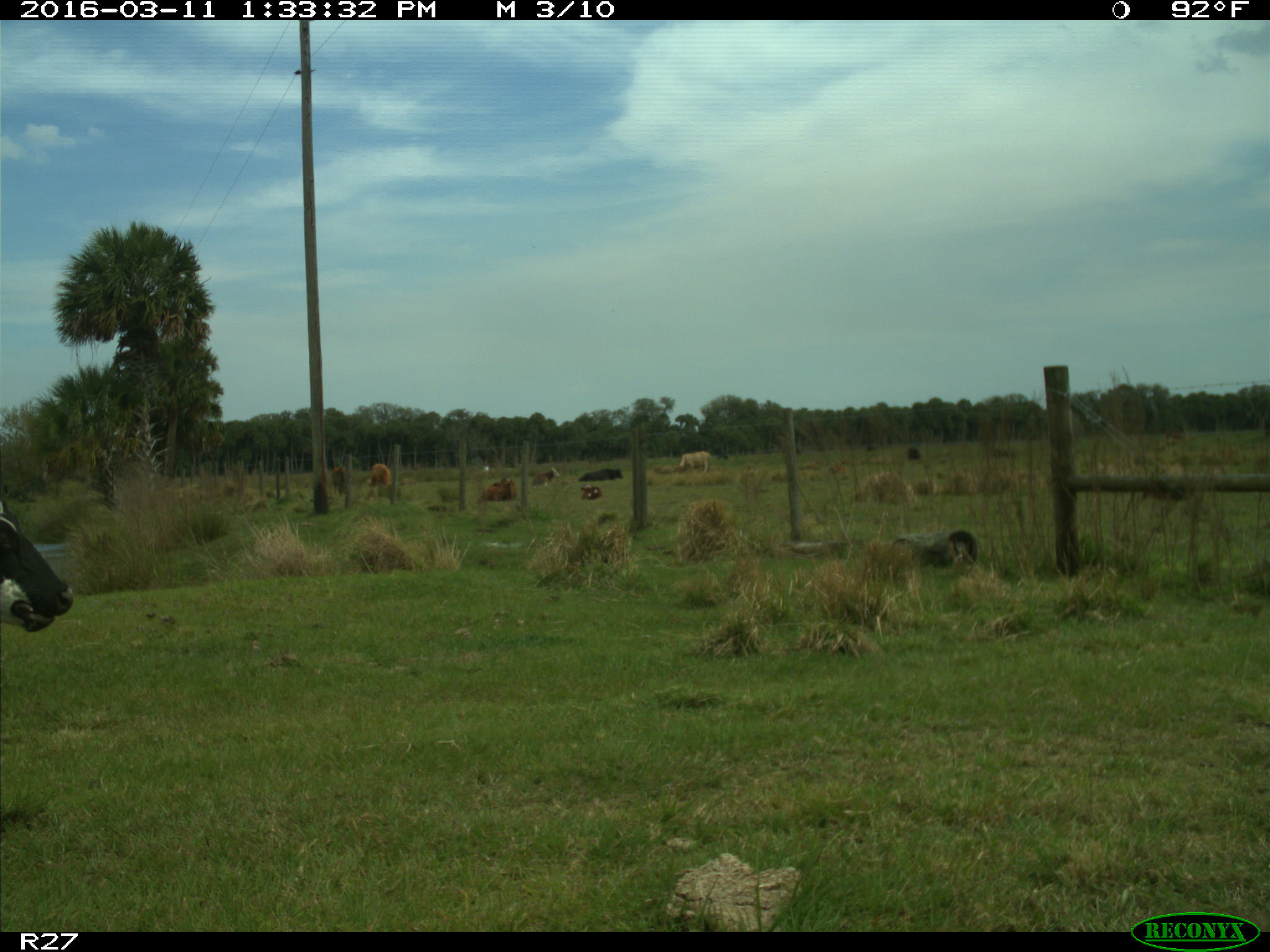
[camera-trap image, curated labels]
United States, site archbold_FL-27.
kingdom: Animalia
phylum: Chordata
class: Mammalia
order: Artiodactyla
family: Bovidae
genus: Bos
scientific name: Bos taurus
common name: domestic cow